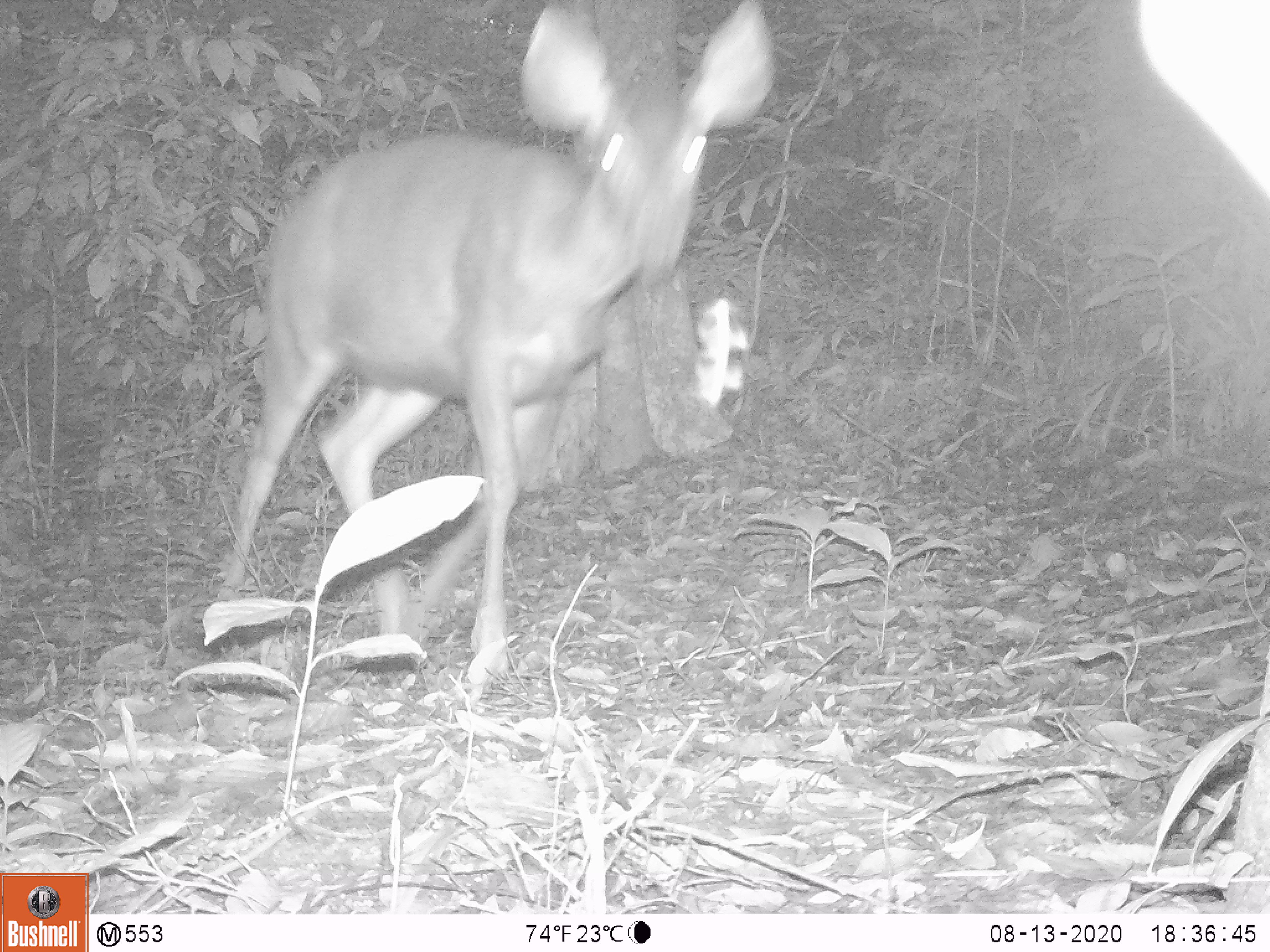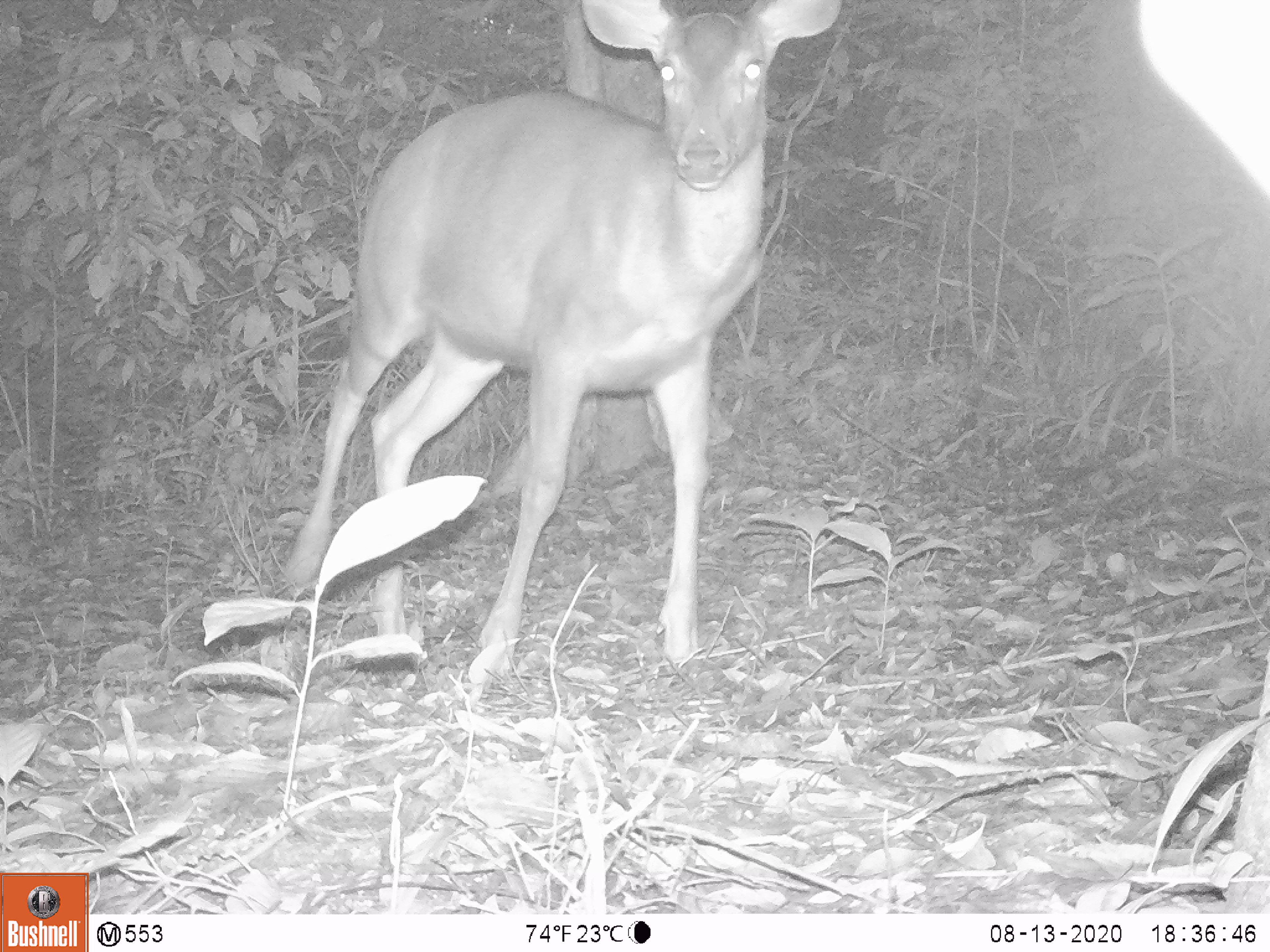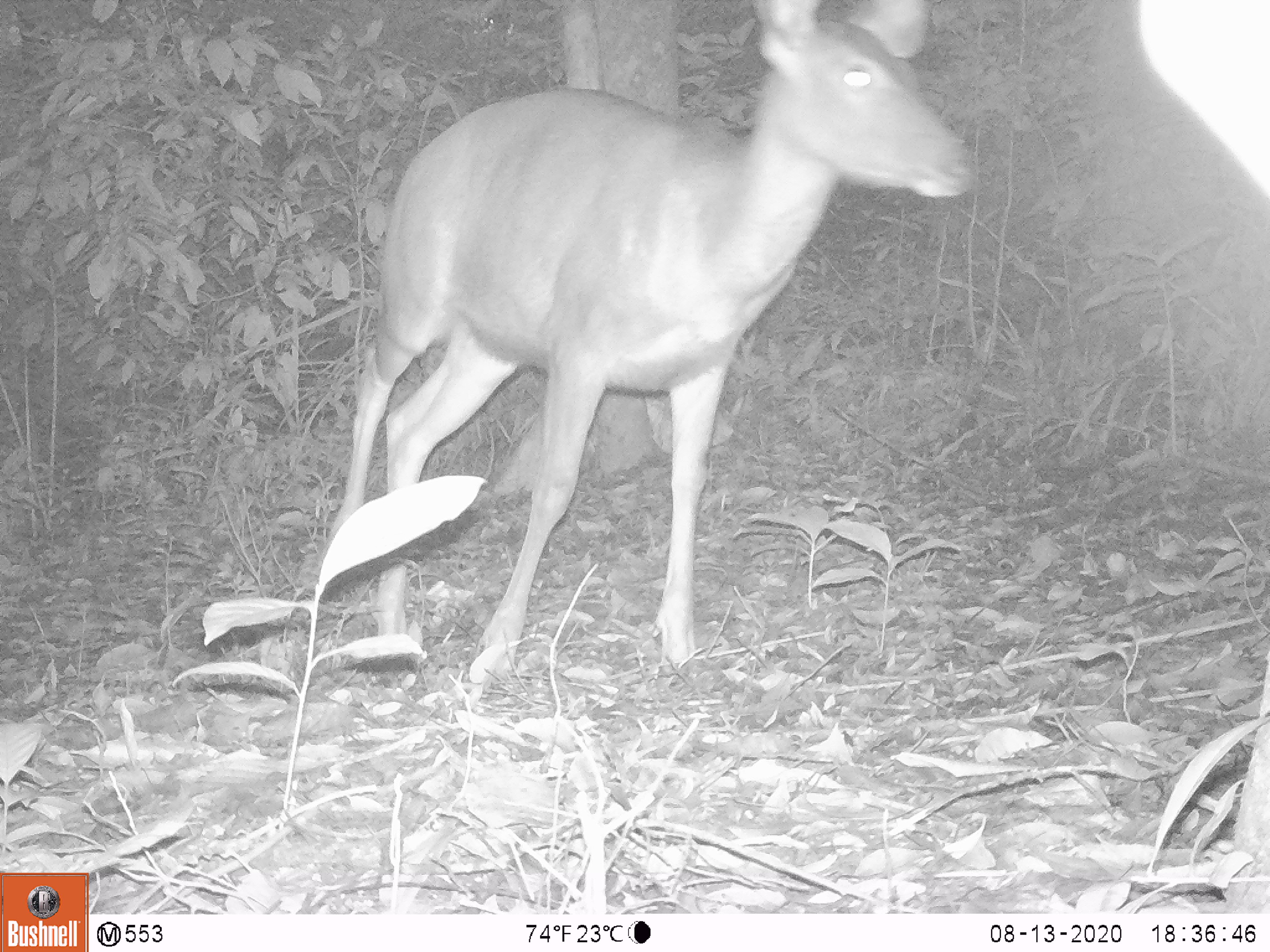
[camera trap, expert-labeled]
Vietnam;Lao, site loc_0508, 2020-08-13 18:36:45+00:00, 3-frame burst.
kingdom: Animalia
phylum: Chordata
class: Mammalia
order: Artiodactyla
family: Cervidae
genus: Rusa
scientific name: Rusa unicolor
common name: sambar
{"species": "sambar (Rusa unicolor)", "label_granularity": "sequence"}